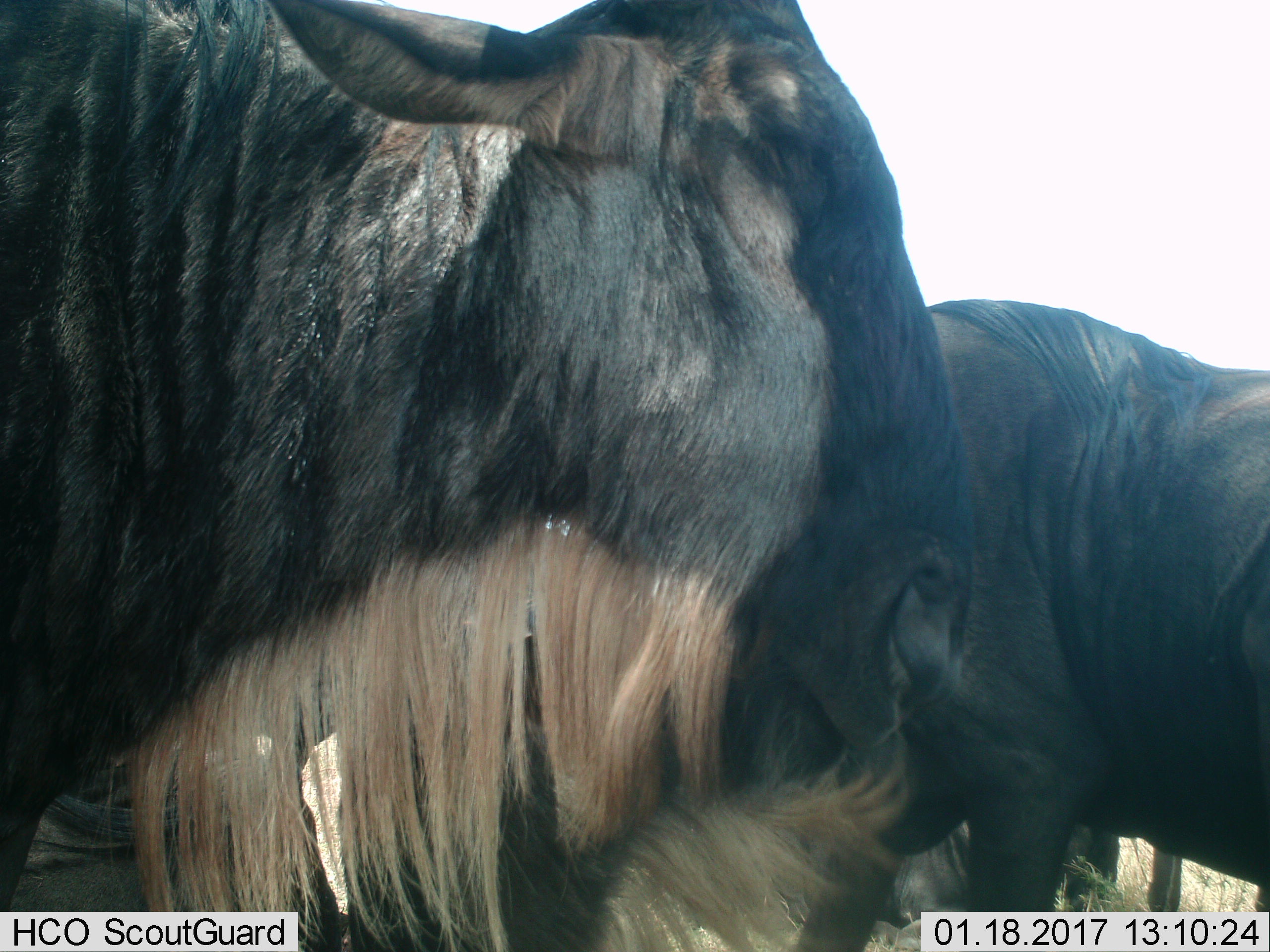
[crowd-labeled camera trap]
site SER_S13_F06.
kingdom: Animalia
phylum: Chordata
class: Mammalia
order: Artiodactyla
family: Bovidae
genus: Connochaetes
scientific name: Connochaetes taurinus taurinus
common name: blue wildebeest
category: wildebeestblue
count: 2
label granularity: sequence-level